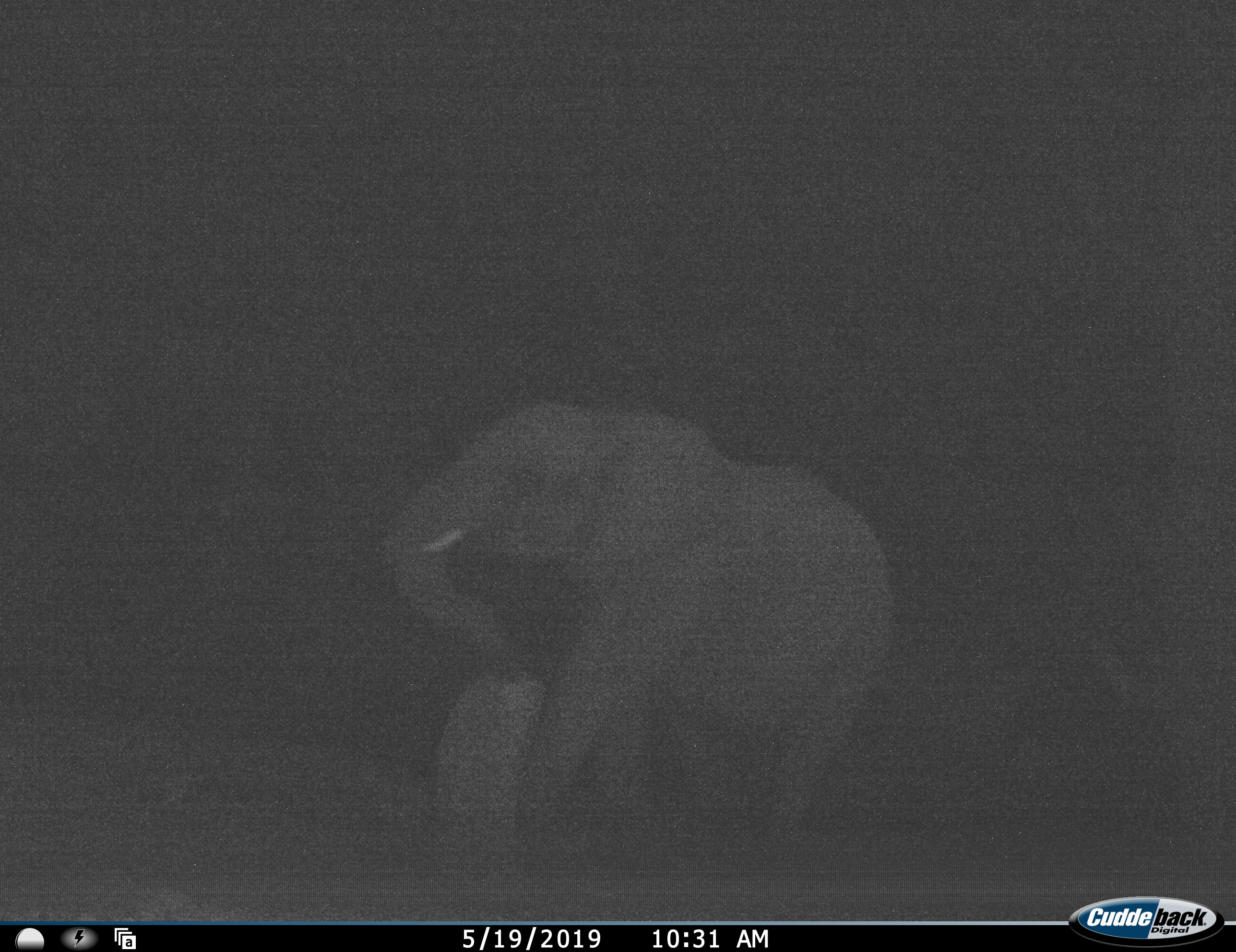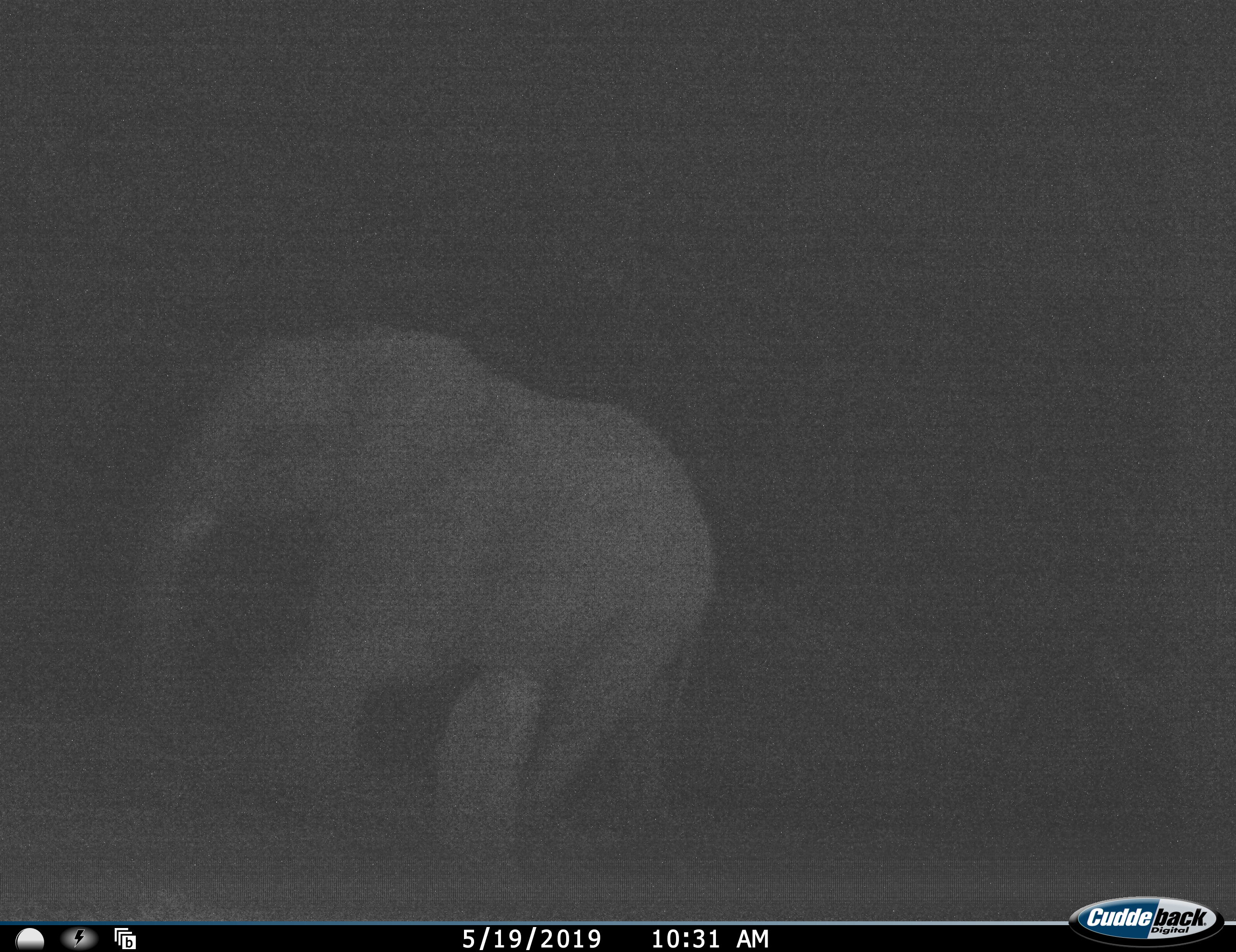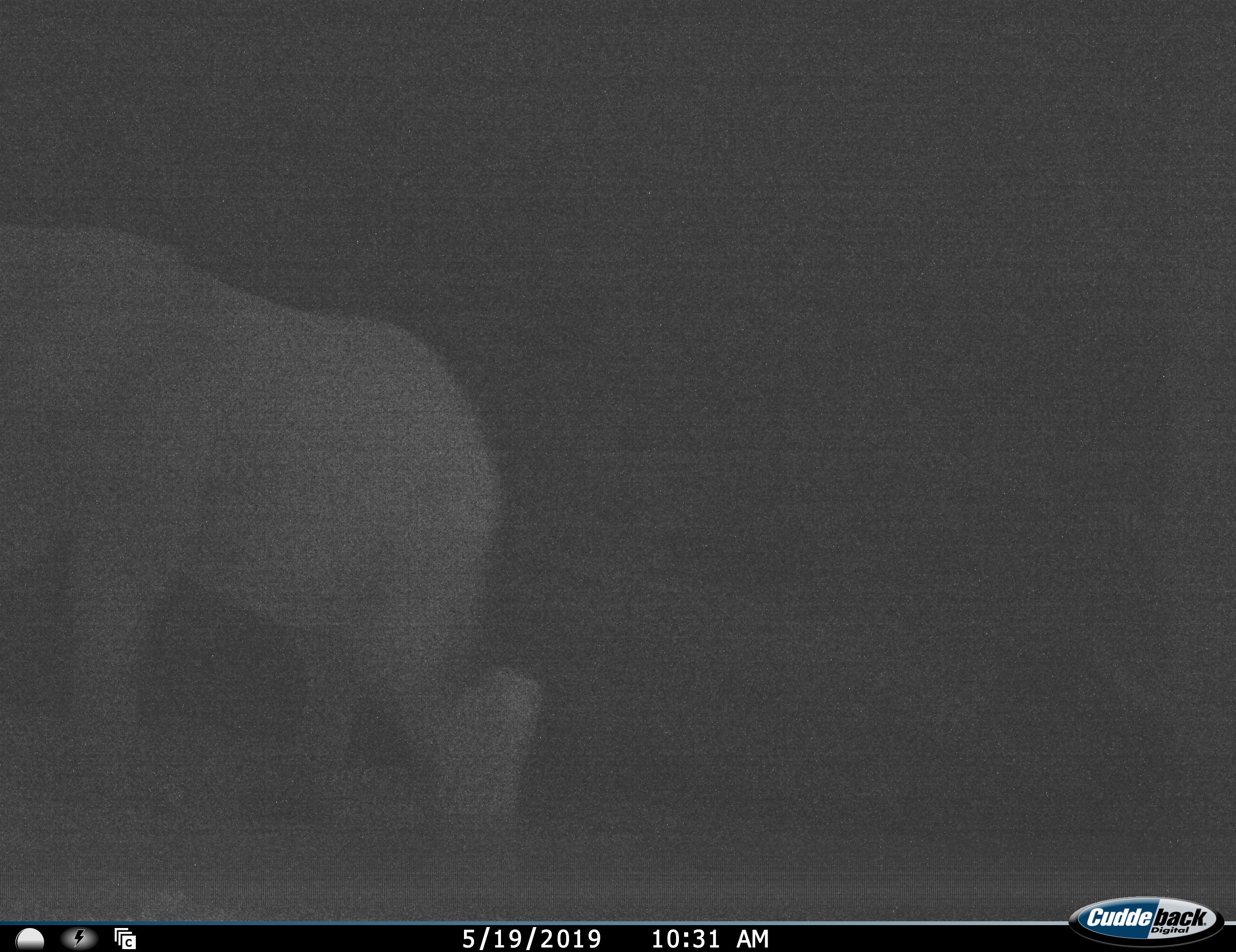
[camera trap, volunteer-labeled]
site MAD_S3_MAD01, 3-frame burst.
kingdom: Animalia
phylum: Chordata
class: Mammalia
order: Proboscidea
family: Elephantidae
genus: Loxodonta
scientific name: Loxodonta africana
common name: african bush elephant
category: elephant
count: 1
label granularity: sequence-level